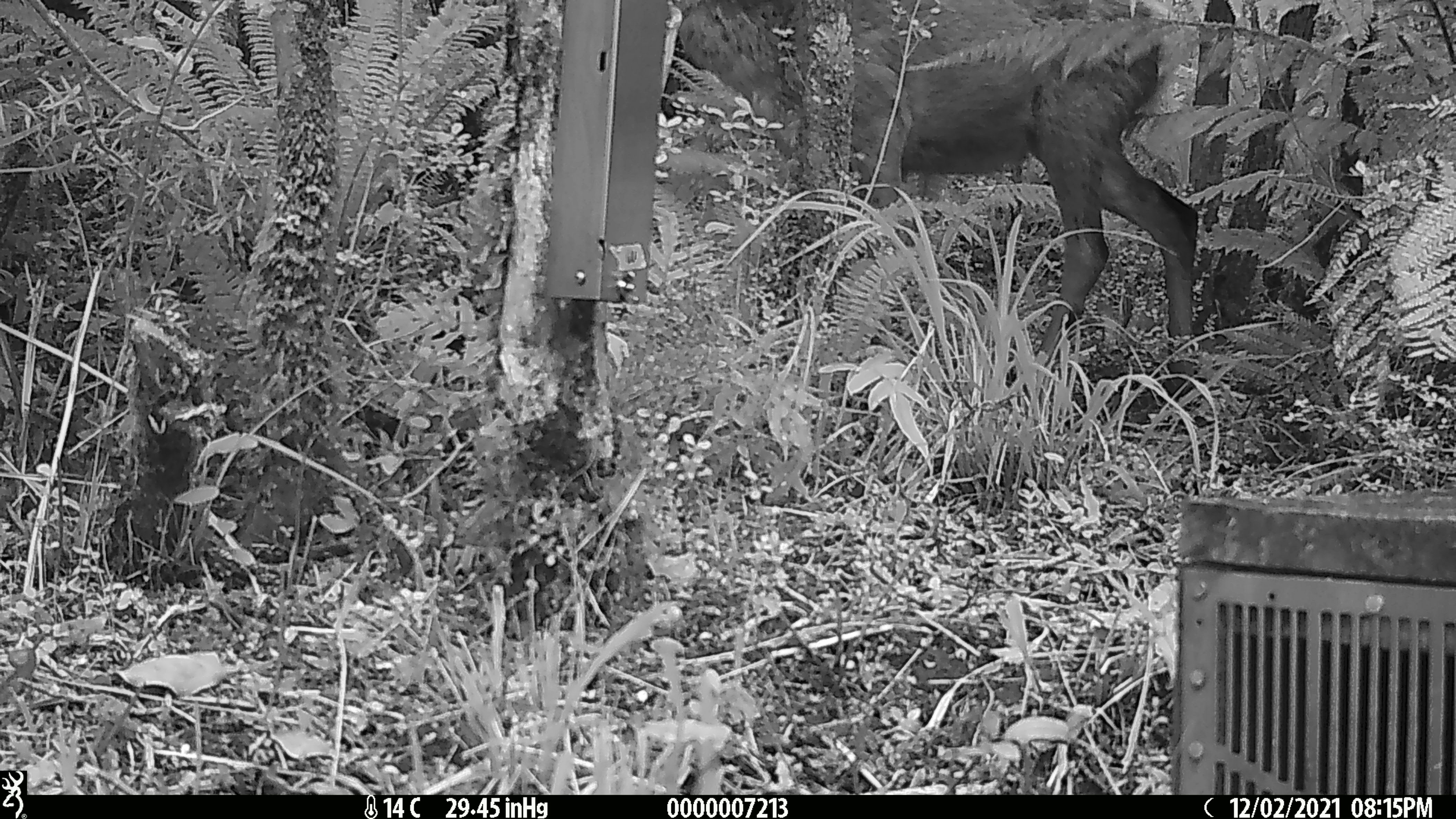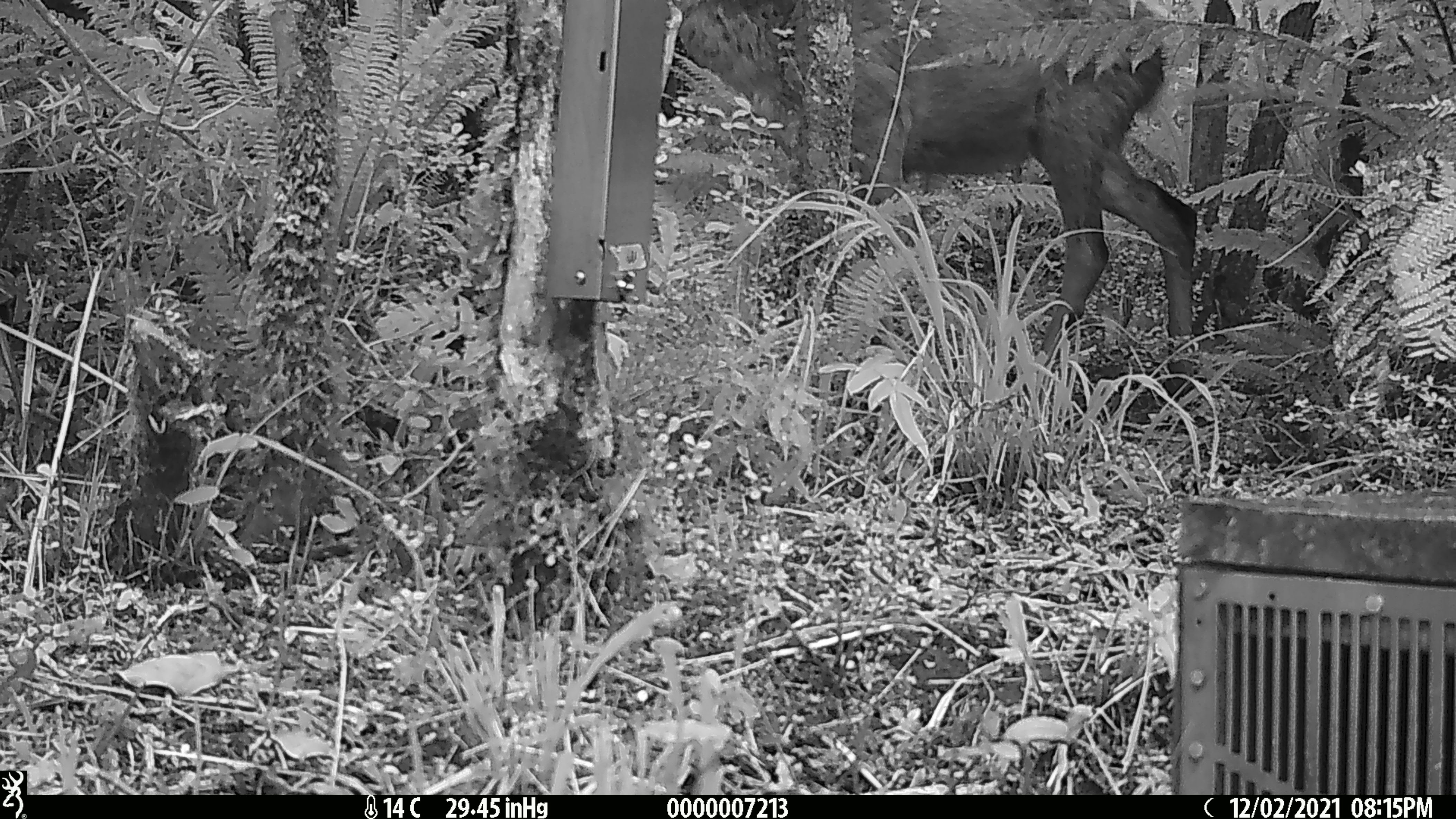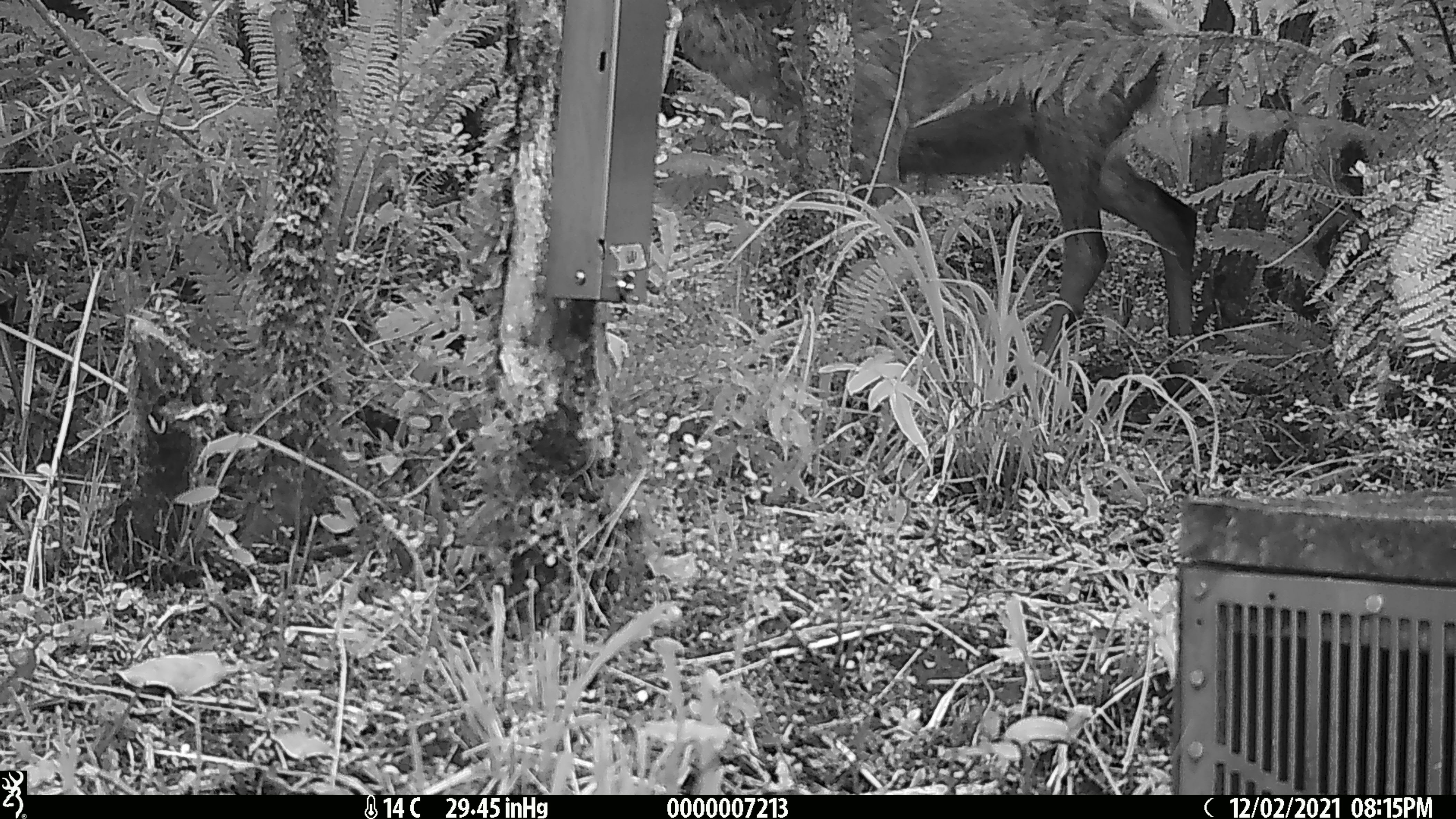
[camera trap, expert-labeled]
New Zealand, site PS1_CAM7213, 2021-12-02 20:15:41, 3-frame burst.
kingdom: Animalia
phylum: Chordata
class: Mammalia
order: Artiodactyla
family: Cervidae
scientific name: Cervidae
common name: deer